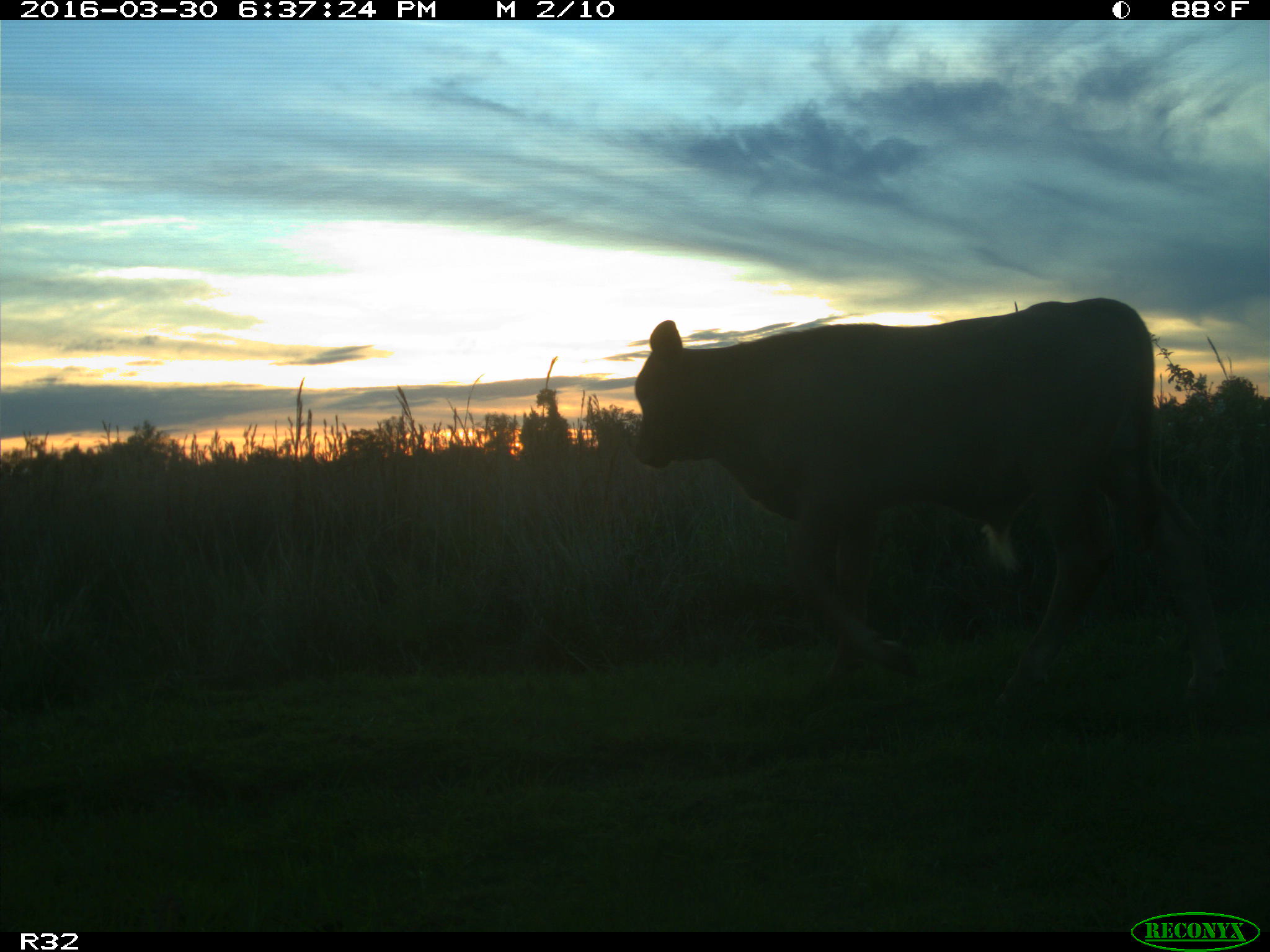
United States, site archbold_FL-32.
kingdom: Animalia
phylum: Chordata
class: Mammalia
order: Artiodactyla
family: Bovidae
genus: Bos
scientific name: Bos taurus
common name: domestic cow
Bos taurus (domestic cow).